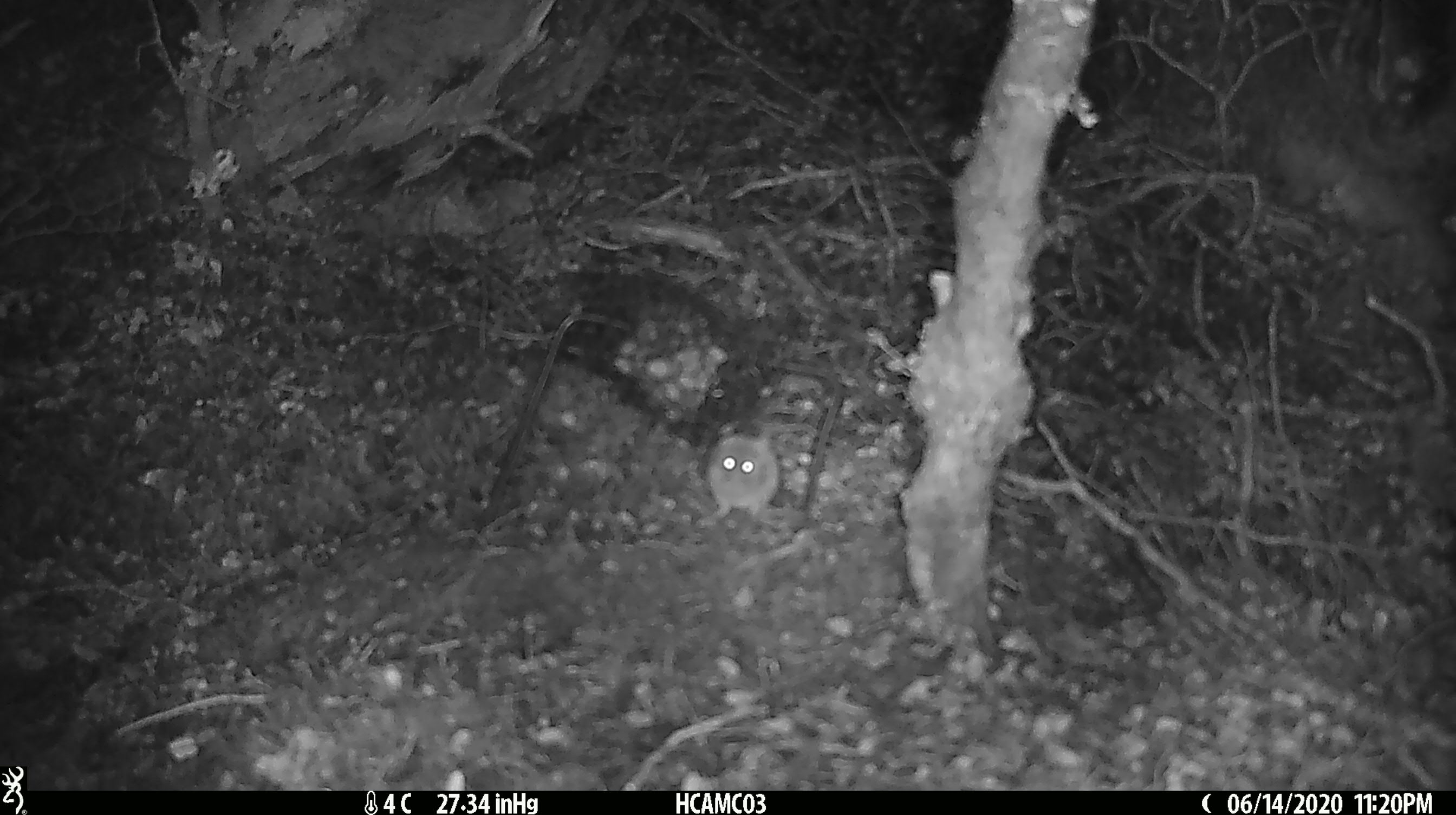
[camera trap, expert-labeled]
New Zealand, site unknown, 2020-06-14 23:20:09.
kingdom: Animalia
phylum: Chordata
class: Mammalia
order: Rodentia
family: Muridae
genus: Mus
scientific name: Mus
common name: mouse